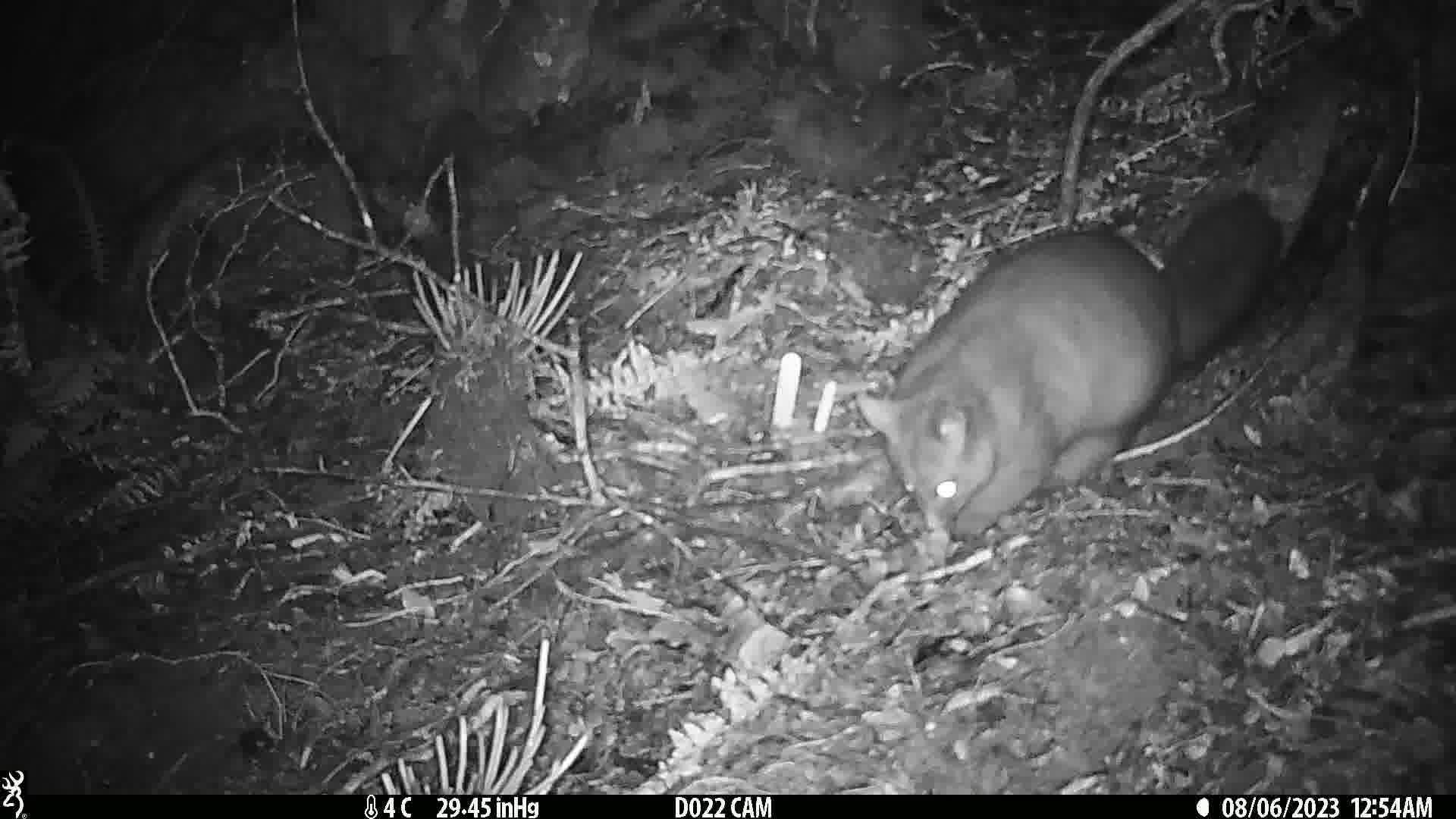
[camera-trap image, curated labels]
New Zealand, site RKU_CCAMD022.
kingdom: Animalia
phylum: Chordata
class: Mammalia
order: Diprotodontia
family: Phalangeridae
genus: Trichosurus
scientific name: Trichosurus vulpecula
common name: common brushtail possum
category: possum